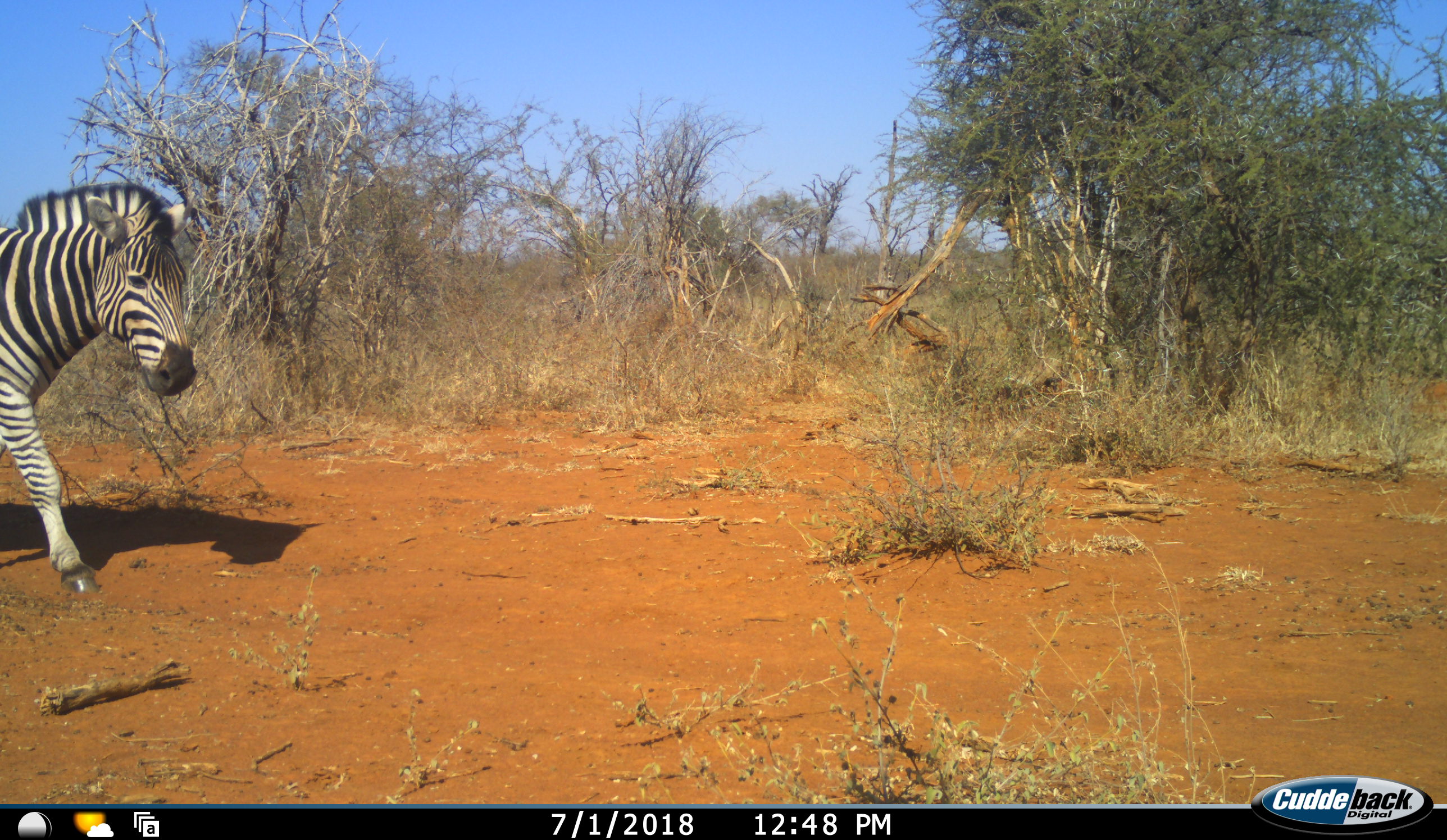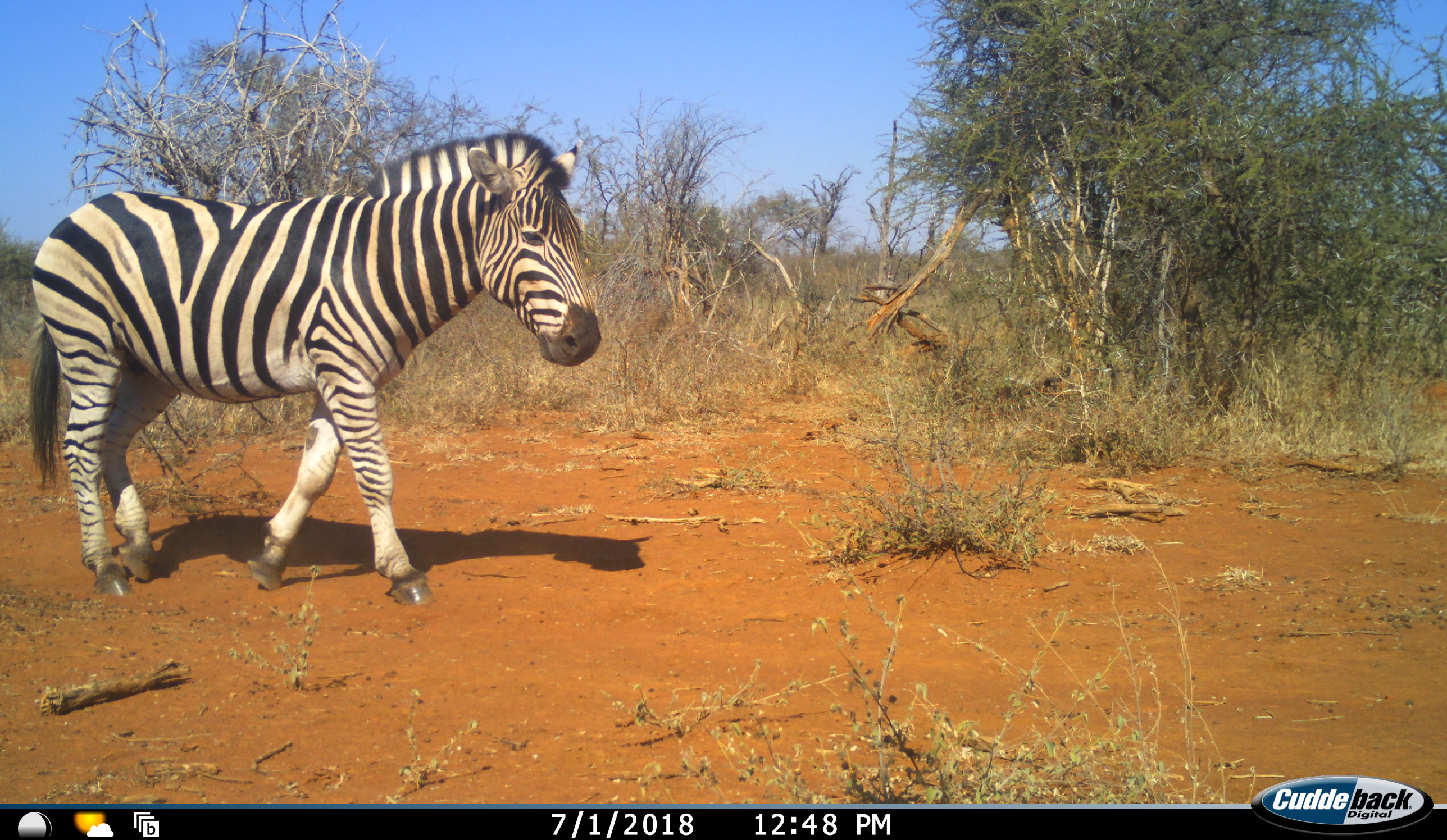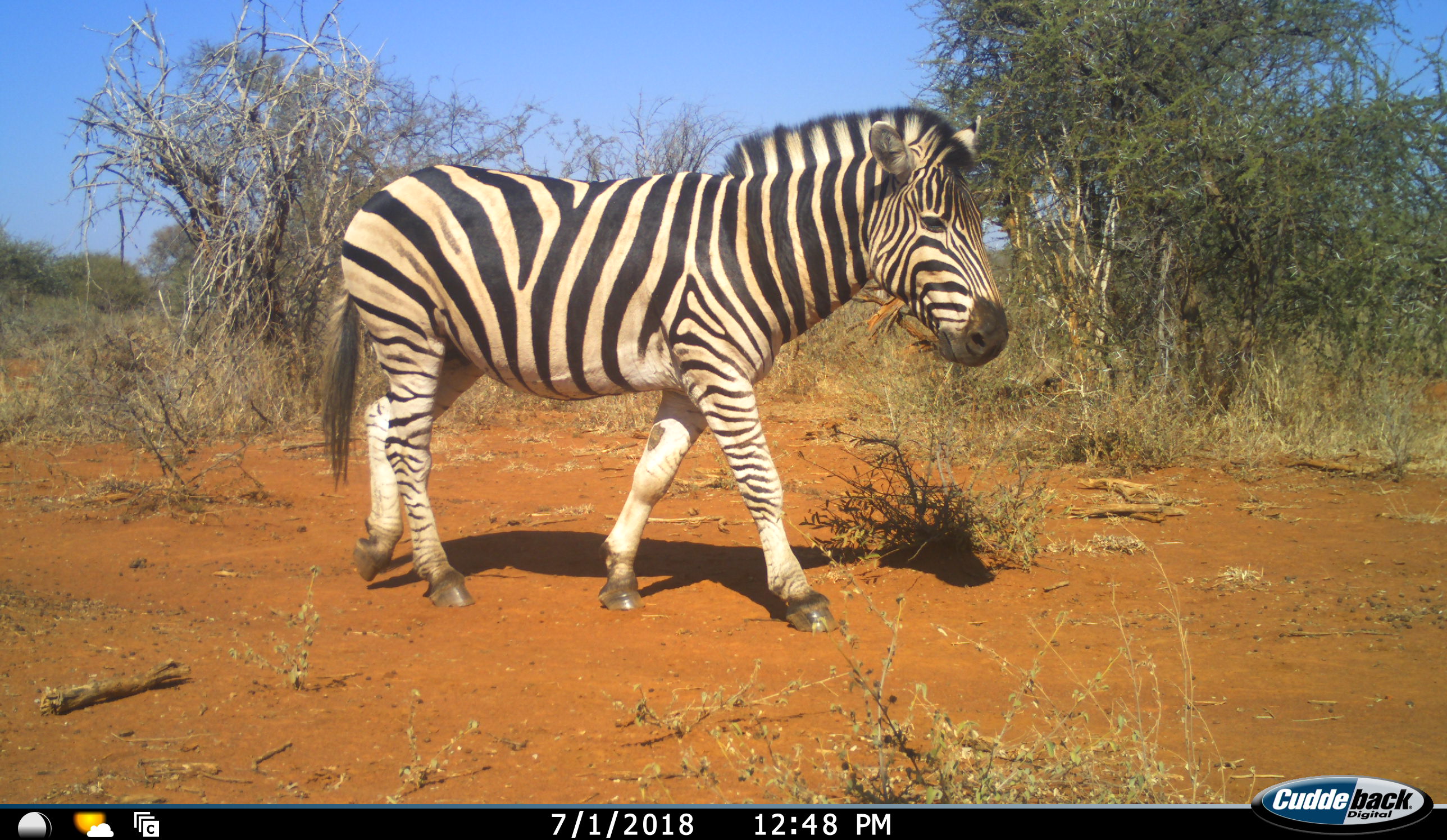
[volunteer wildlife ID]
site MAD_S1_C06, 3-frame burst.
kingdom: Animalia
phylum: Chordata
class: Mammalia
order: Perissodactyla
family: Equidae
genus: Equus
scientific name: Equus quagga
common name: plains zebra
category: zebraplains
Zebraplains (plains zebra) (Equus quagga), count 1. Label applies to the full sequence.